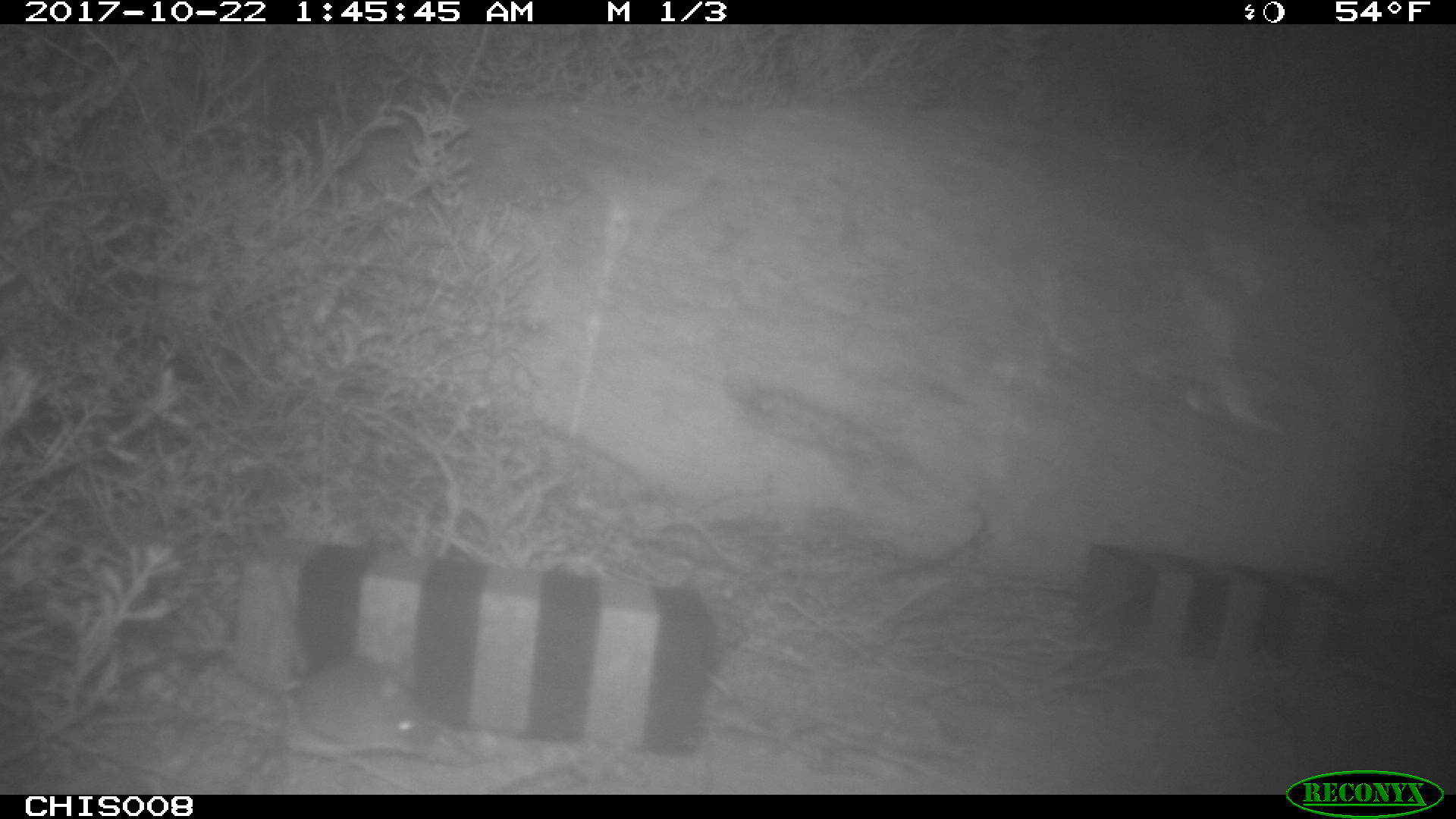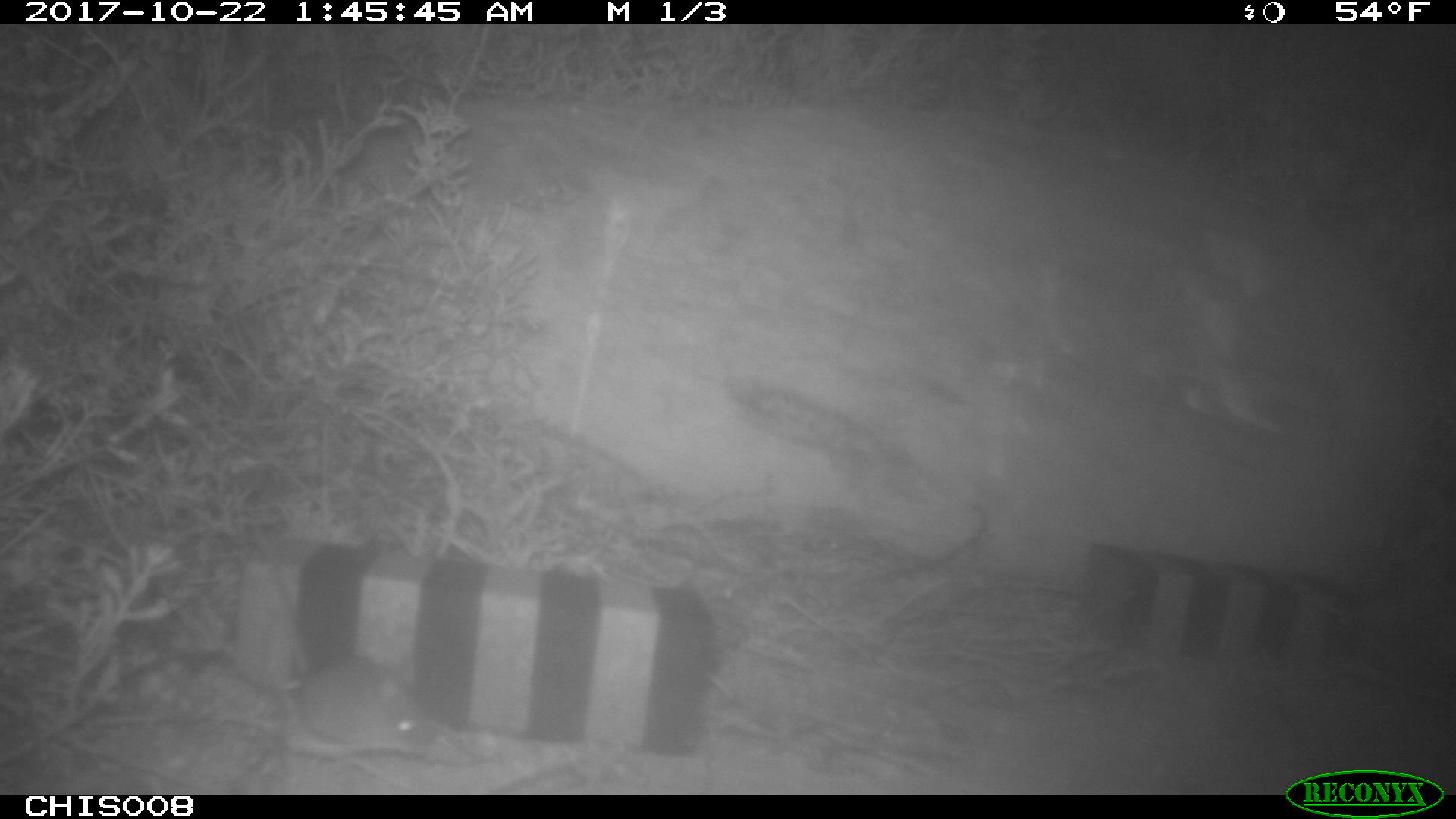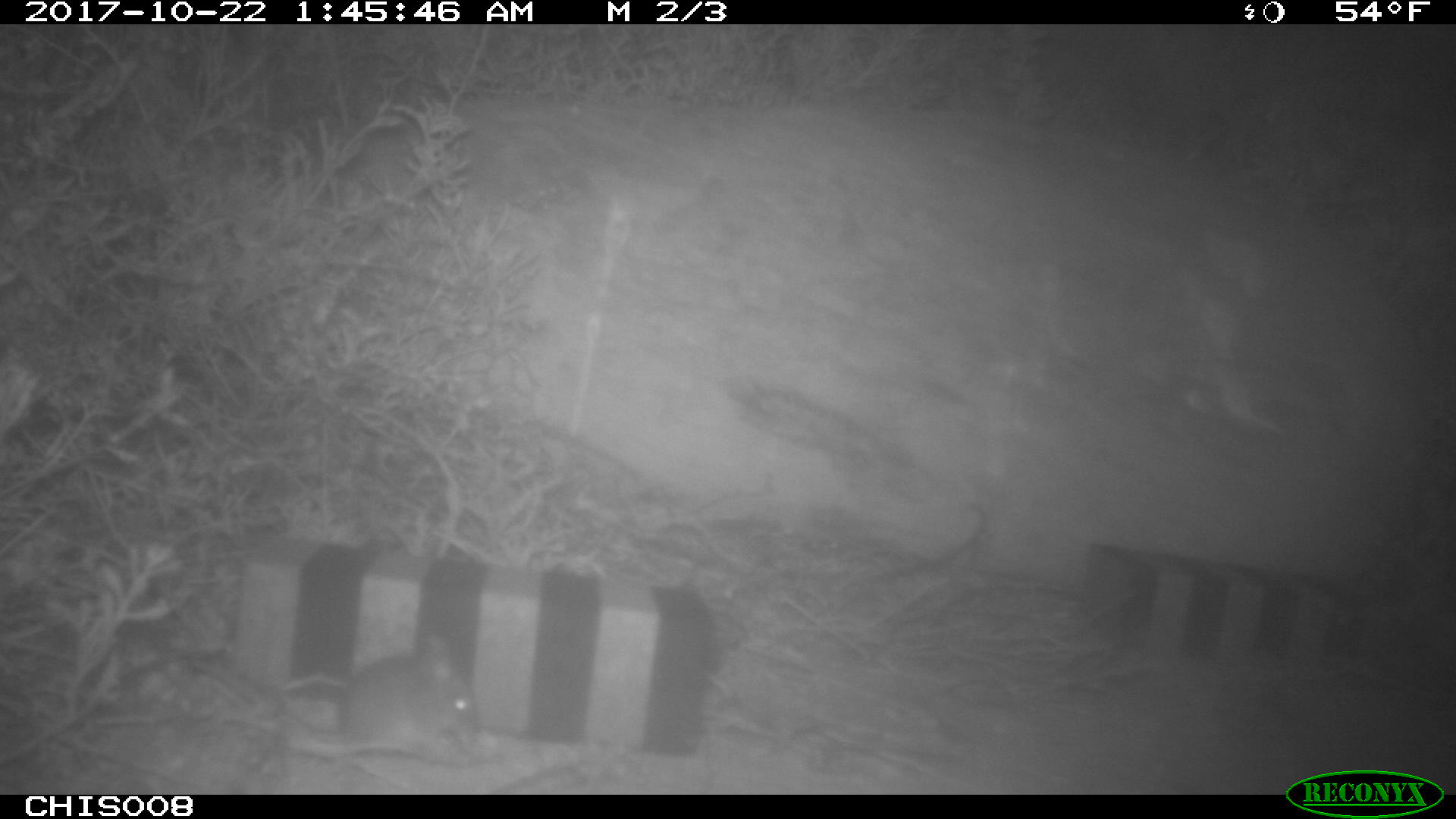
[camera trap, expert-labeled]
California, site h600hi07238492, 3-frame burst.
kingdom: Animalia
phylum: Chordata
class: Mammalia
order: Rodentia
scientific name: Rodentia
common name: rodent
Rodent (Rodentia).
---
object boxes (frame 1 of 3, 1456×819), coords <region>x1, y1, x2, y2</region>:
rodent: <region>279, 657, 434, 755</region>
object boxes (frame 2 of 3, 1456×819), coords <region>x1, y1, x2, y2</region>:
rodent: <region>295, 653, 432, 746</region>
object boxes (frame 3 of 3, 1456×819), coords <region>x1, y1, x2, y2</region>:
rodent: <region>274, 632, 482, 759</region>